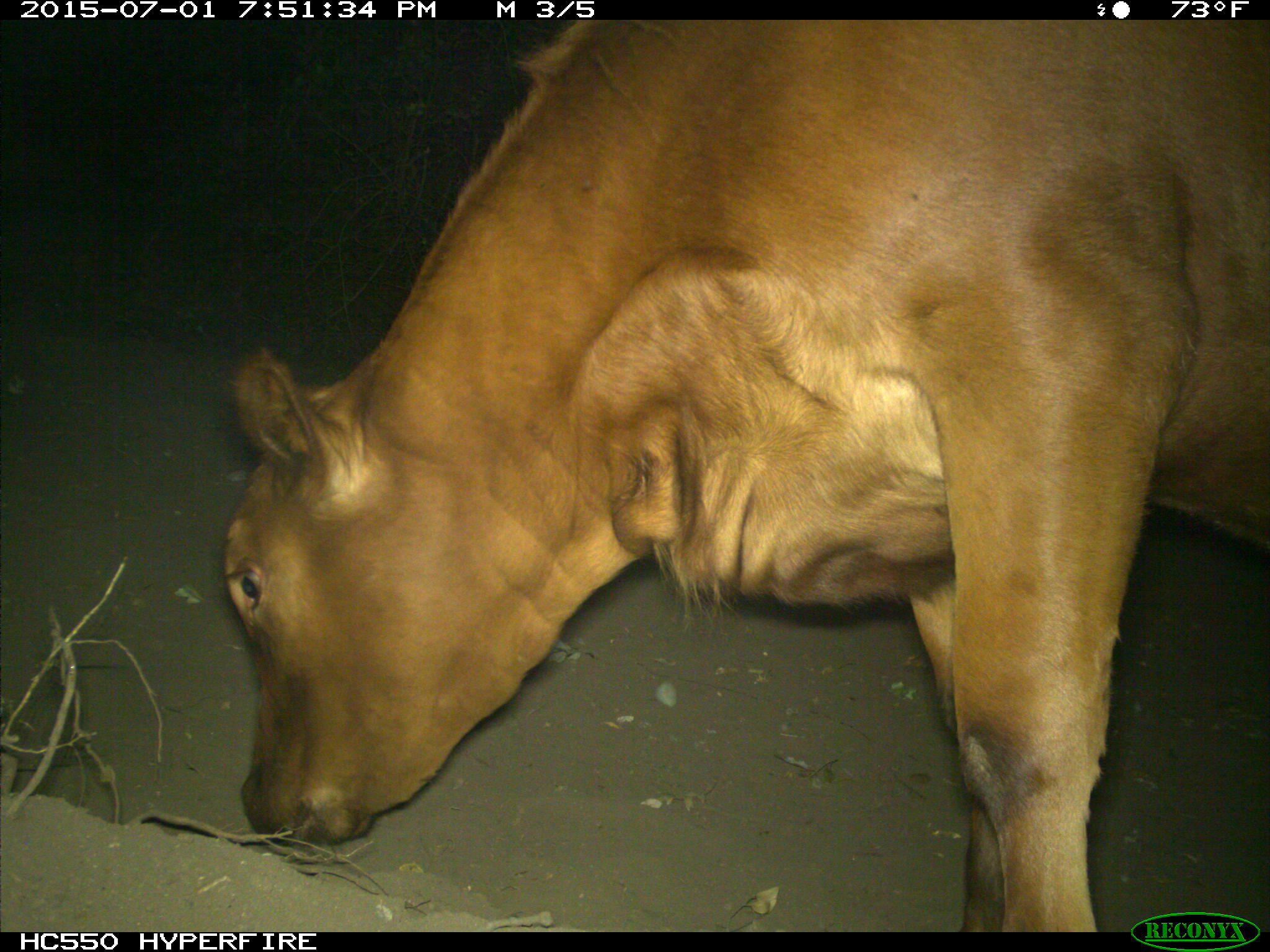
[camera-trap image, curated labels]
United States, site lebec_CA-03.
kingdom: Animalia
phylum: Chordata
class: Mammalia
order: Artiodactyla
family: Bovidae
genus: Bos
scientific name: Bos taurus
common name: domestic cow